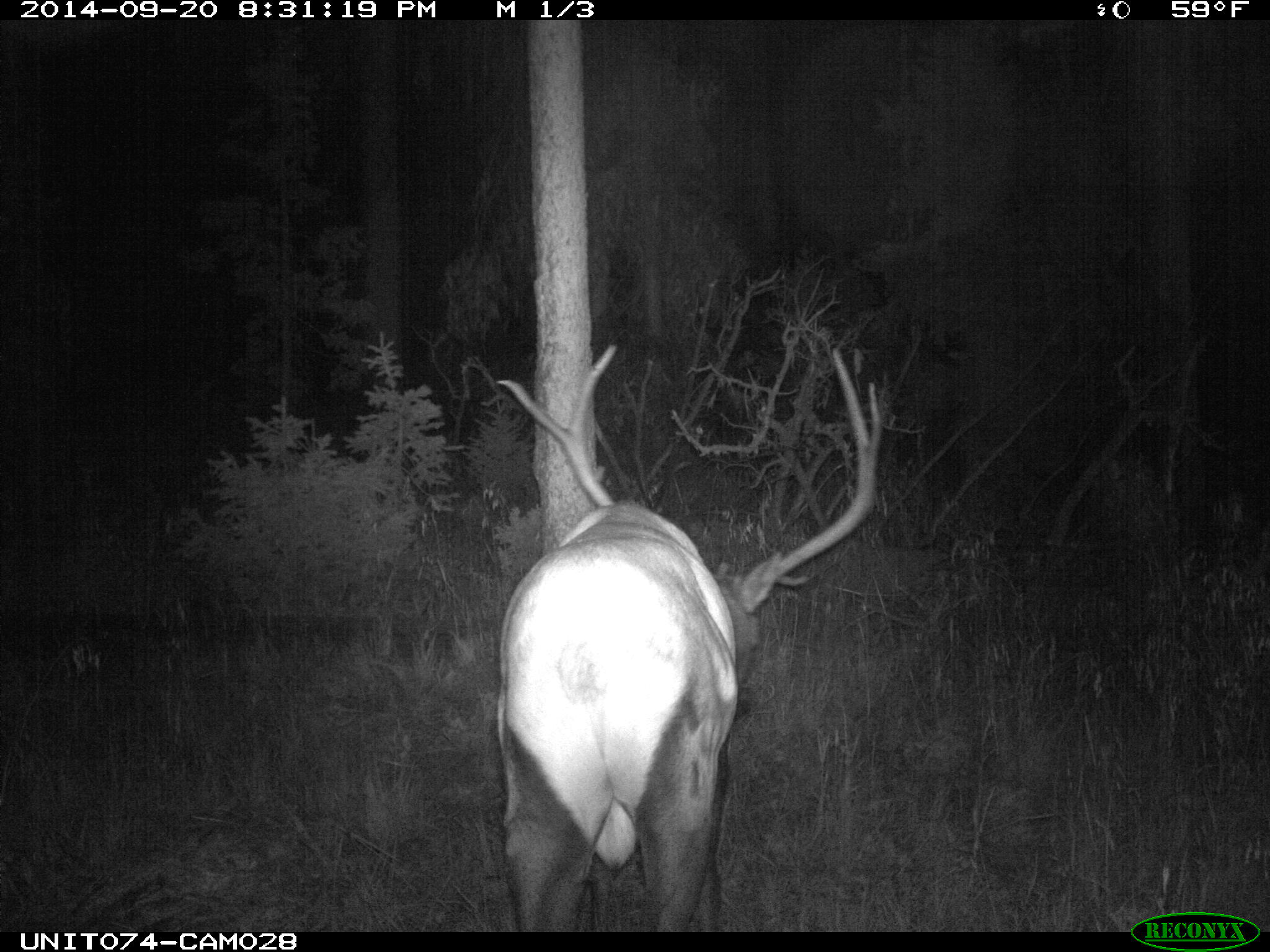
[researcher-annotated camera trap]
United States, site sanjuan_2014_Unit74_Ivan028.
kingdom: Animalia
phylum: Chordata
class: Mammalia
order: Artiodactyla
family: Cervidae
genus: Cervus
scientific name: Cervus elaphus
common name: red deer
Cervus elaphus (red deer).